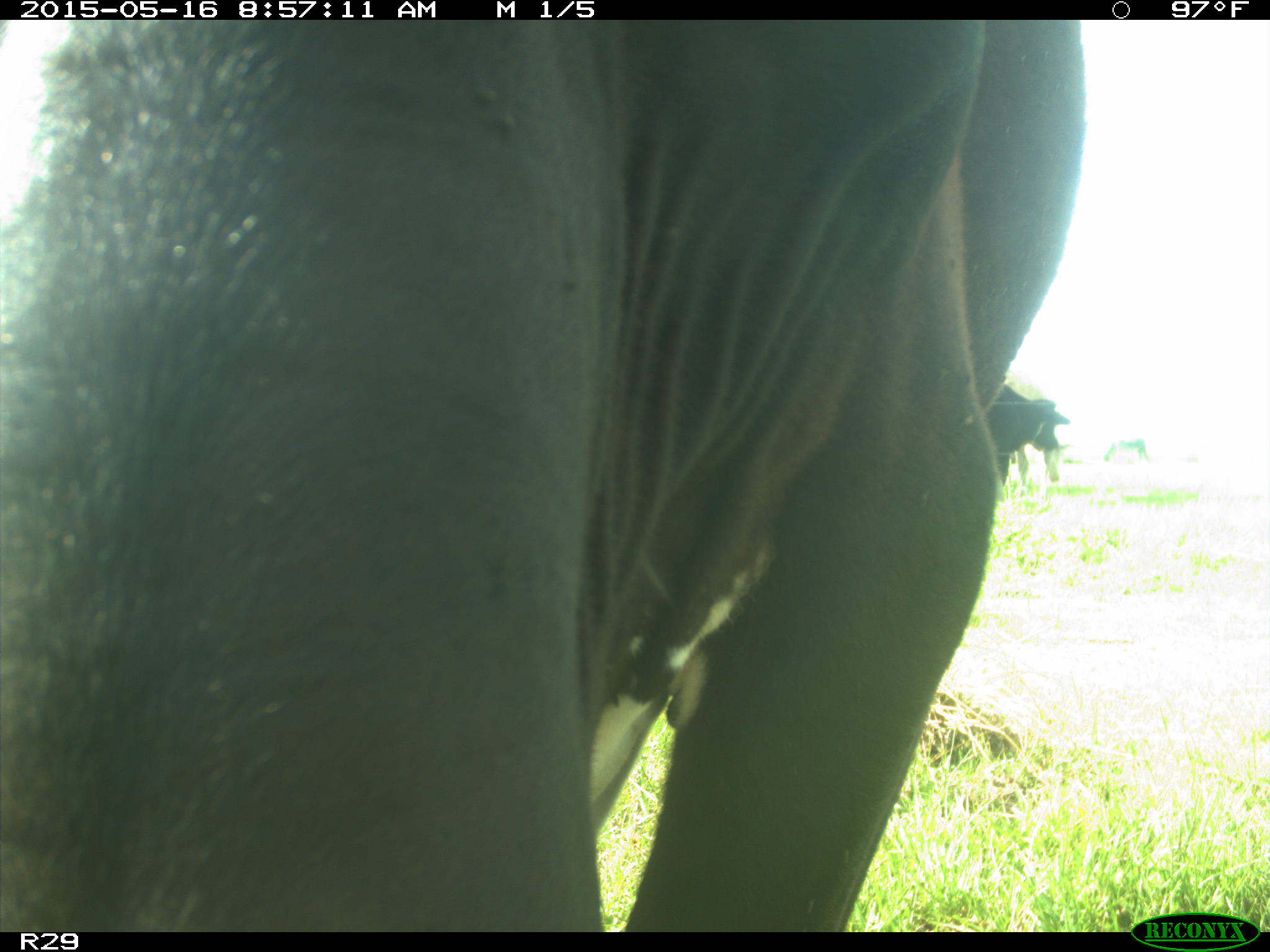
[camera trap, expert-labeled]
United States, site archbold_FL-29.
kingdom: Animalia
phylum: Chordata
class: Mammalia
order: Artiodactyla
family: Bovidae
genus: Bos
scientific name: Bos taurus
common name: domestic cow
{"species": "Bos taurus (domestic cow)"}